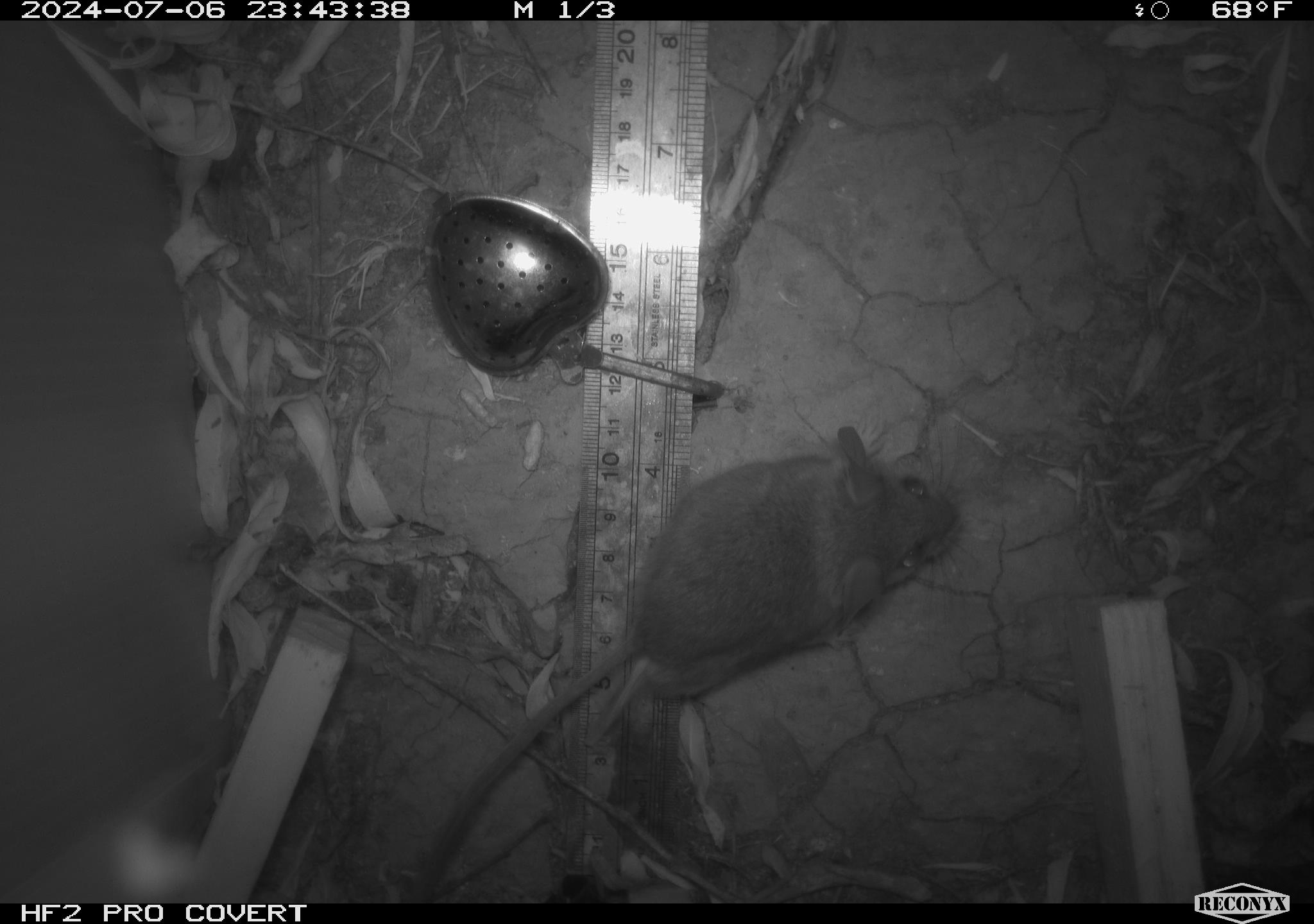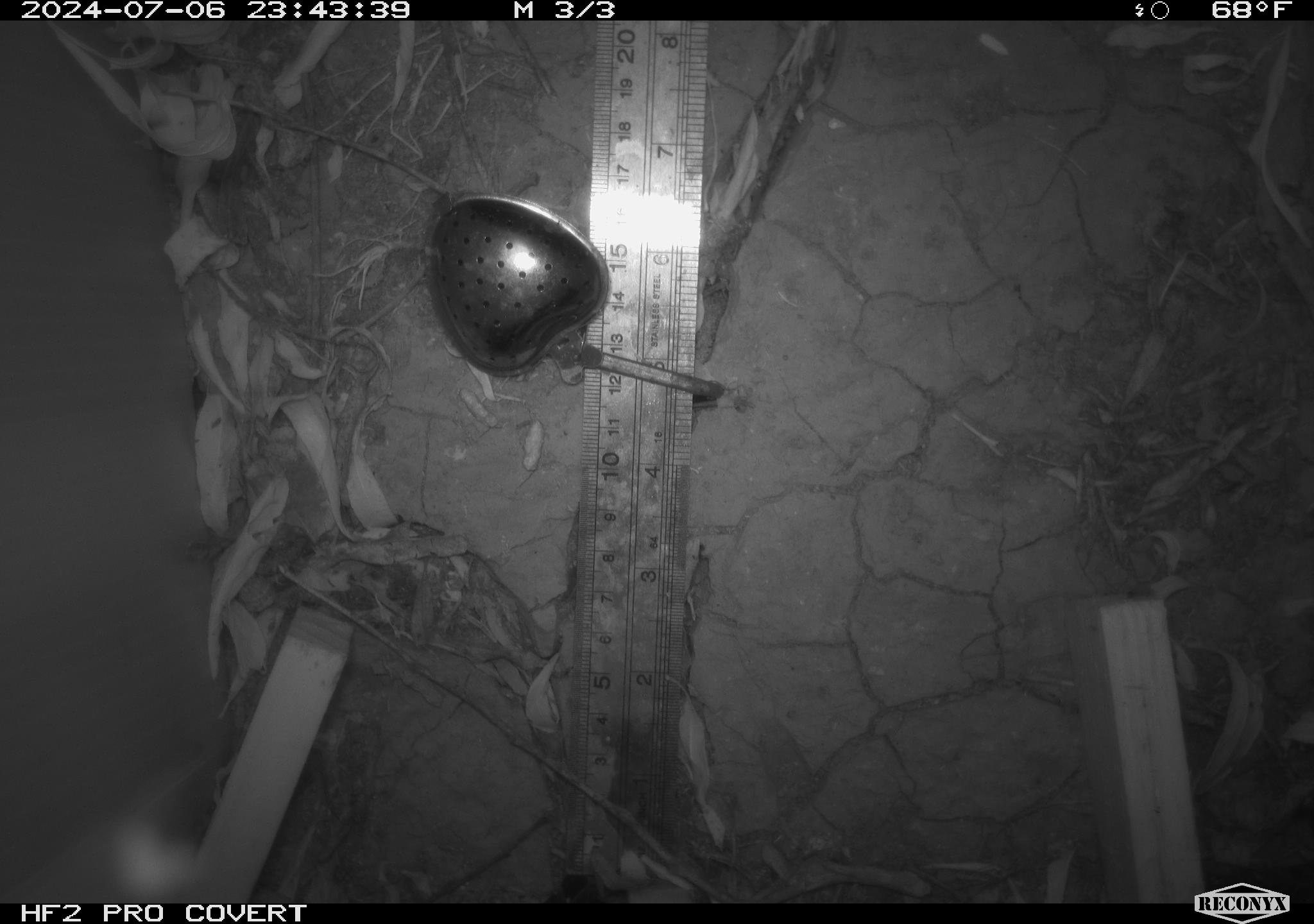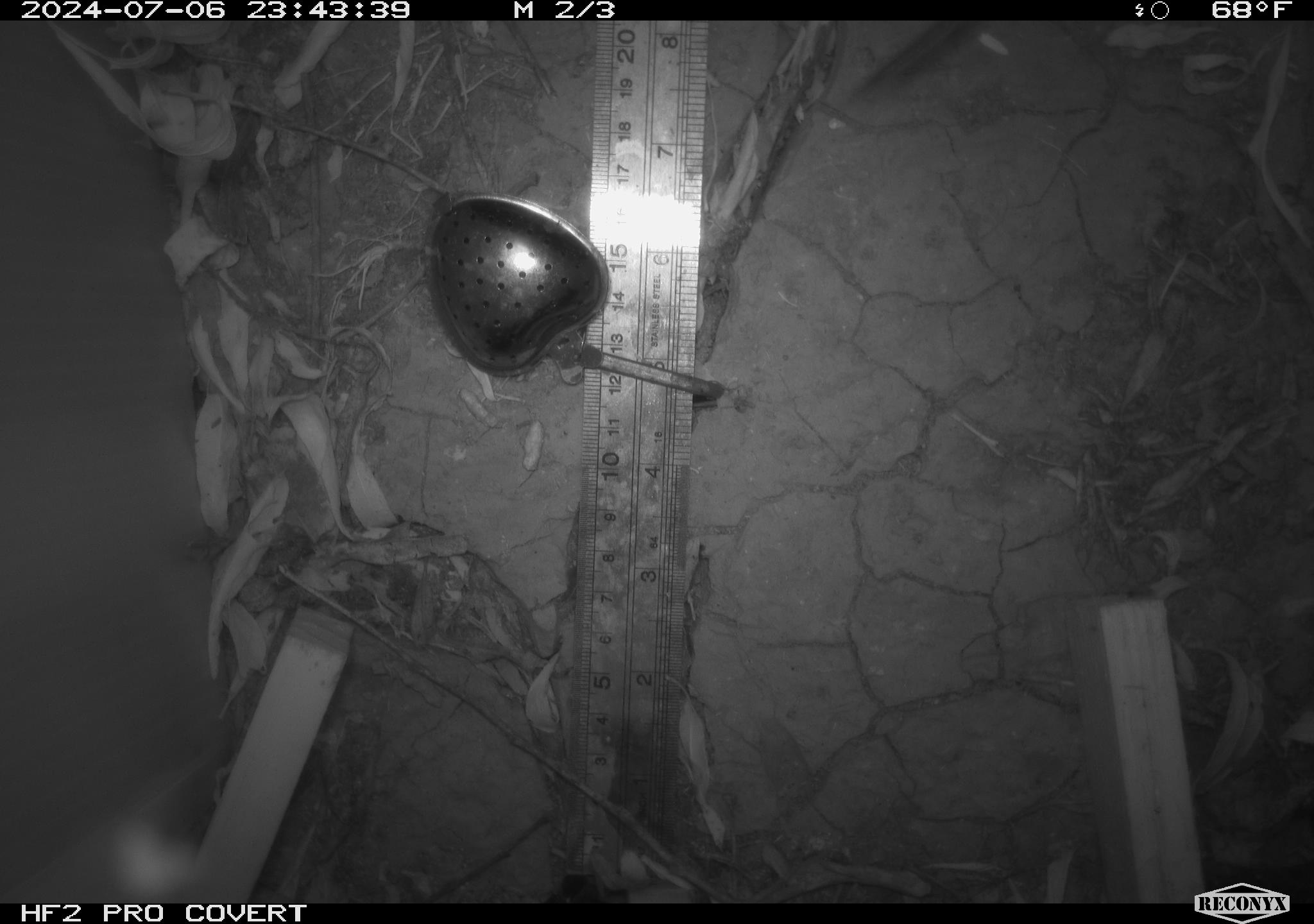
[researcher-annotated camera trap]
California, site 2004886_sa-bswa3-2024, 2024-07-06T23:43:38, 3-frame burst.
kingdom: Animalia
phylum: Chordata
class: Mammalia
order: Rodentia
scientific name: Rodentia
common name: mouse species